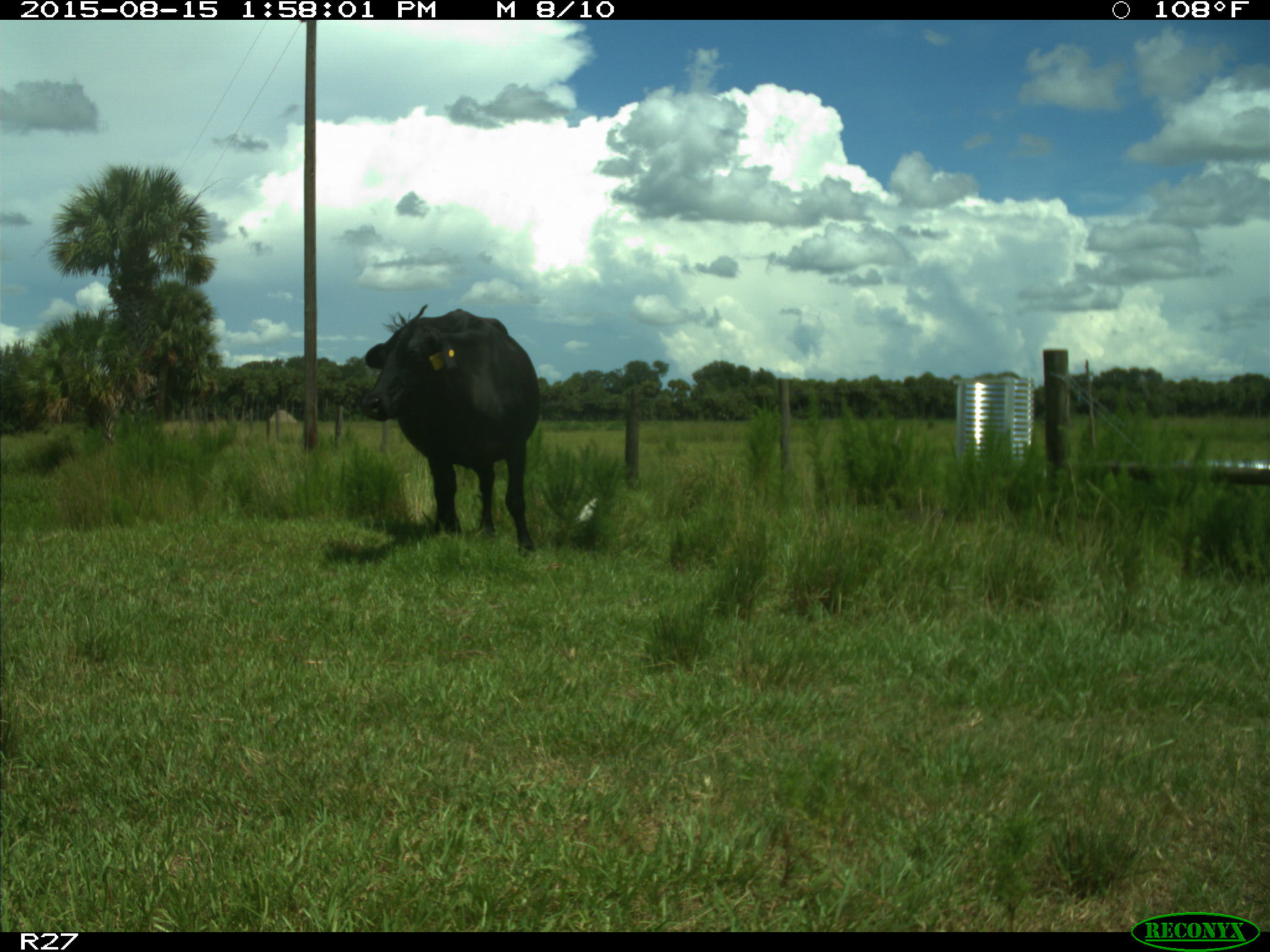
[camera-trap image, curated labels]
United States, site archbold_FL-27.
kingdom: Animalia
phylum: Chordata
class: Mammalia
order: Artiodactyla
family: Bovidae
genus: Bos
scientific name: Bos taurus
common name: domestic cow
Bos taurus (domestic cow).